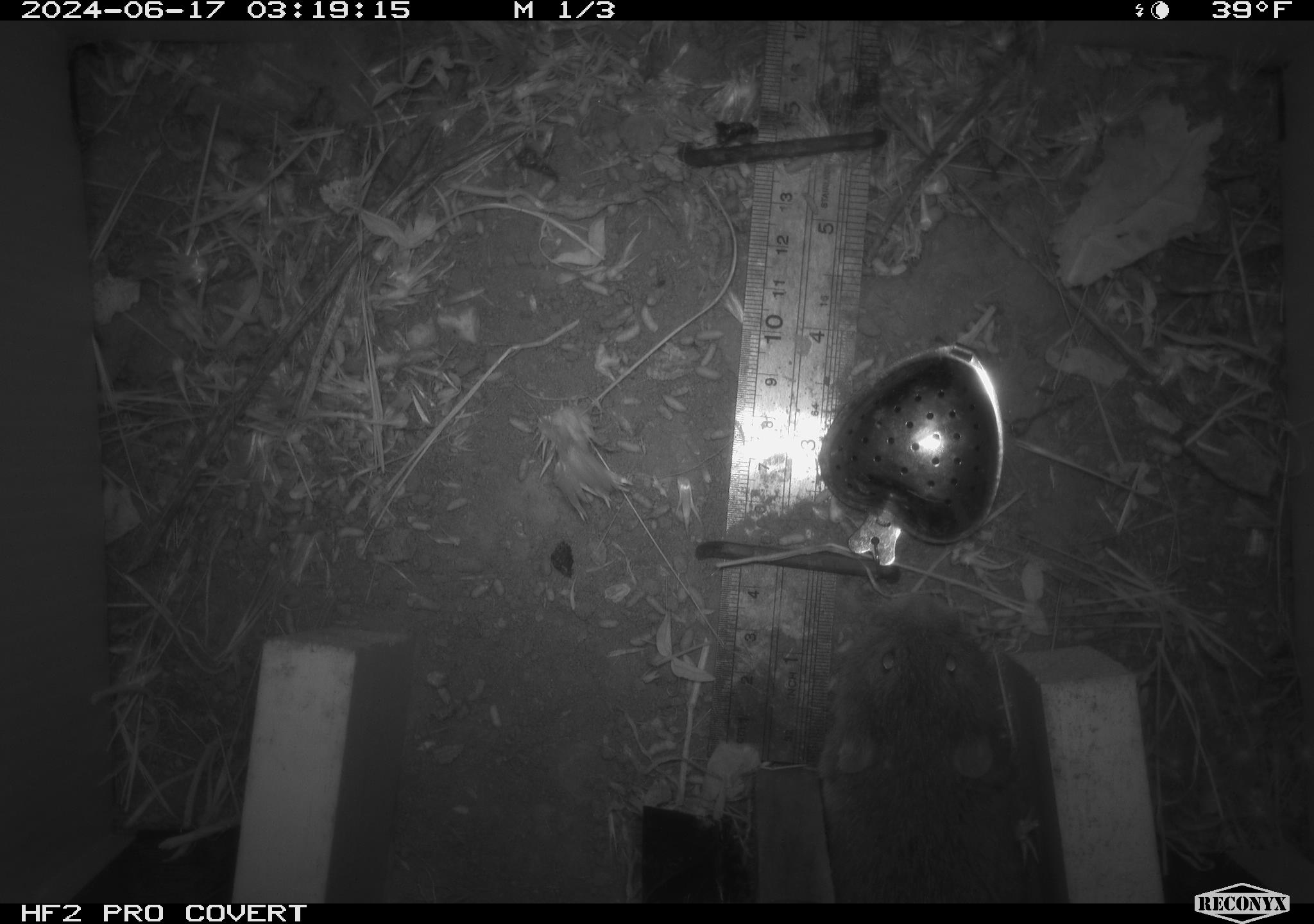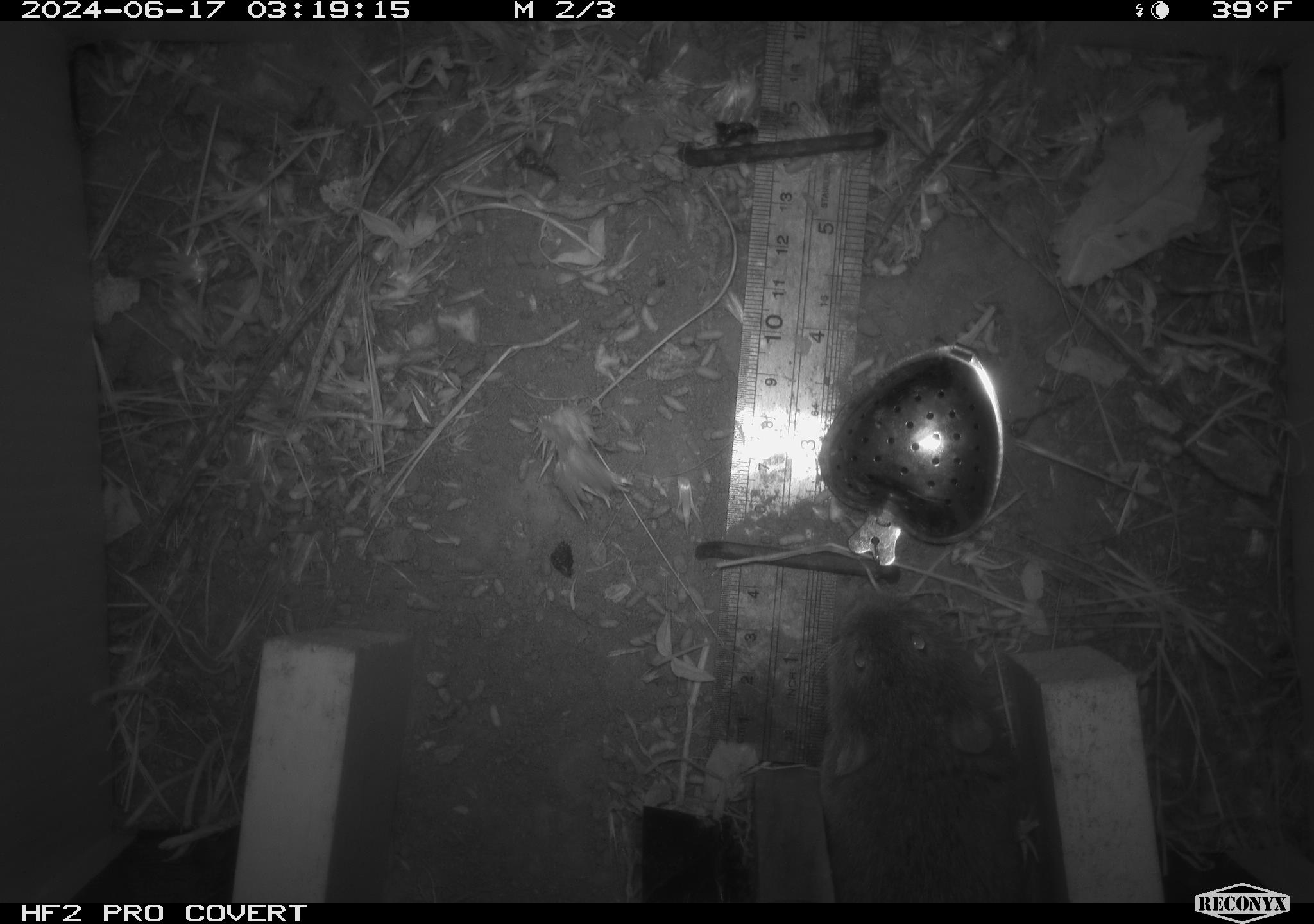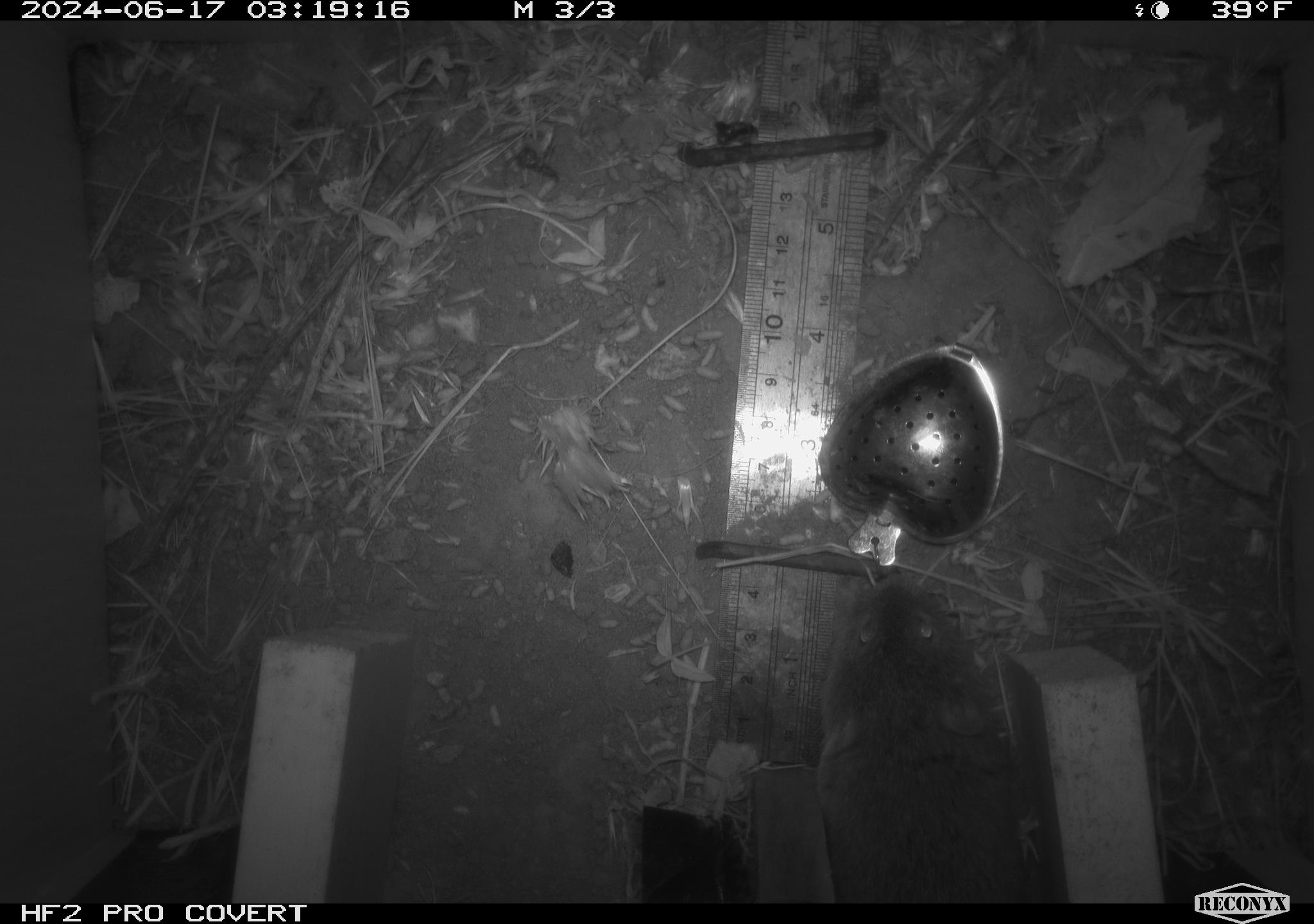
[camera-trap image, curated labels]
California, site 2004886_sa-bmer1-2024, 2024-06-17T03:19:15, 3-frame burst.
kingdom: Animalia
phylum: Chordata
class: Mammalia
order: Rodentia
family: Cricetidae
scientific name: Cricetidae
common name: hamsters, voles, lemmings, and allies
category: cricetidae family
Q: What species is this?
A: Cricetidae family (hamsters, voles, lemmings, and allies) (Cricetidae).